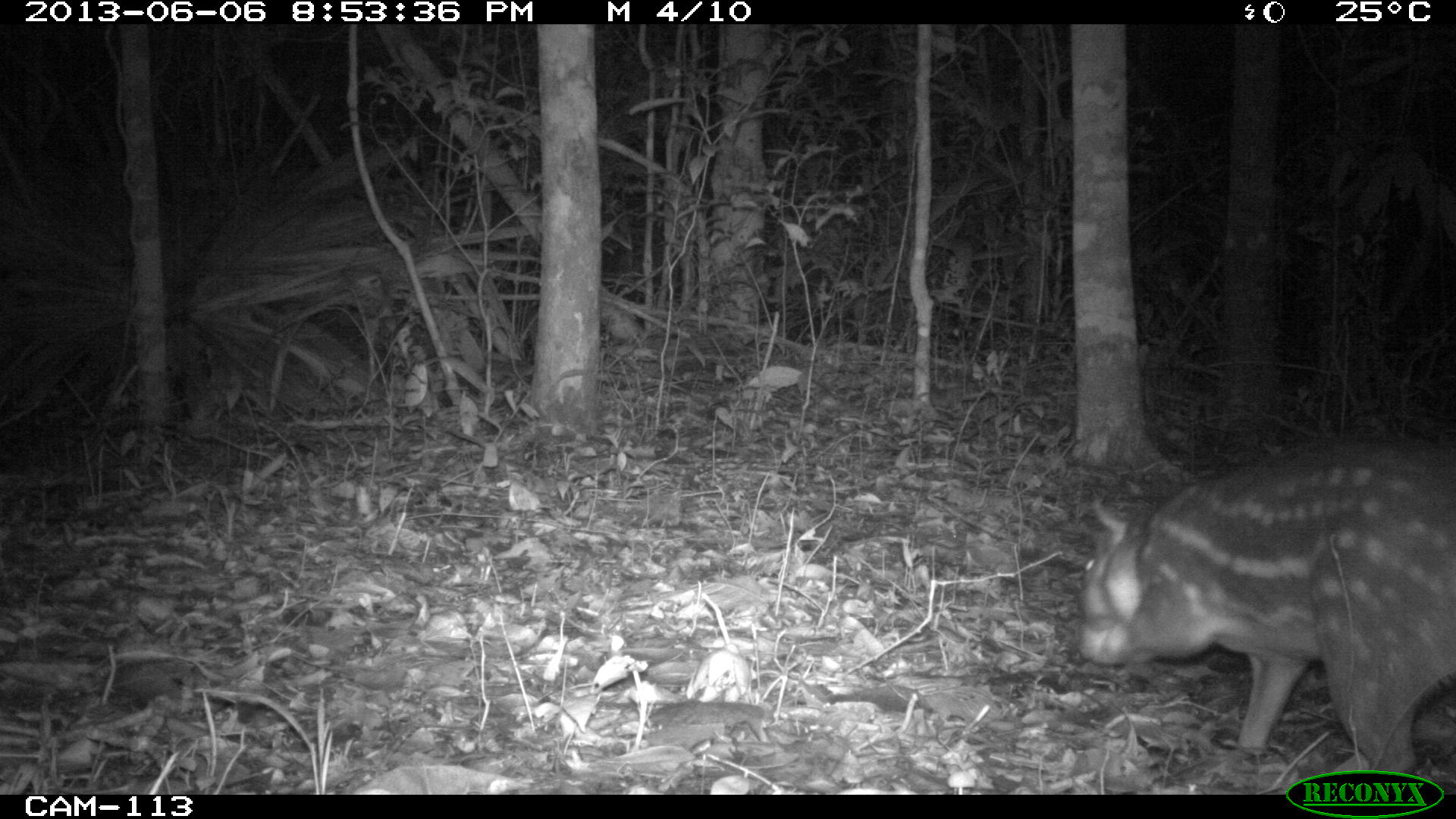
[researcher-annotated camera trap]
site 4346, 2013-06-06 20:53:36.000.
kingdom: Animalia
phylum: Chordata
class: Mammalia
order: Rodentia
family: Cuniculidae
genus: Cuniculus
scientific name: Cuniculus paca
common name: lowland paca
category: agouti paca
Agouti paca (lowland paca) (Cuniculus paca), count 1.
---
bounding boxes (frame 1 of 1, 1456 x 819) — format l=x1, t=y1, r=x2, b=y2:
agouti paca: l=1073, t=440, r=1454, b=791